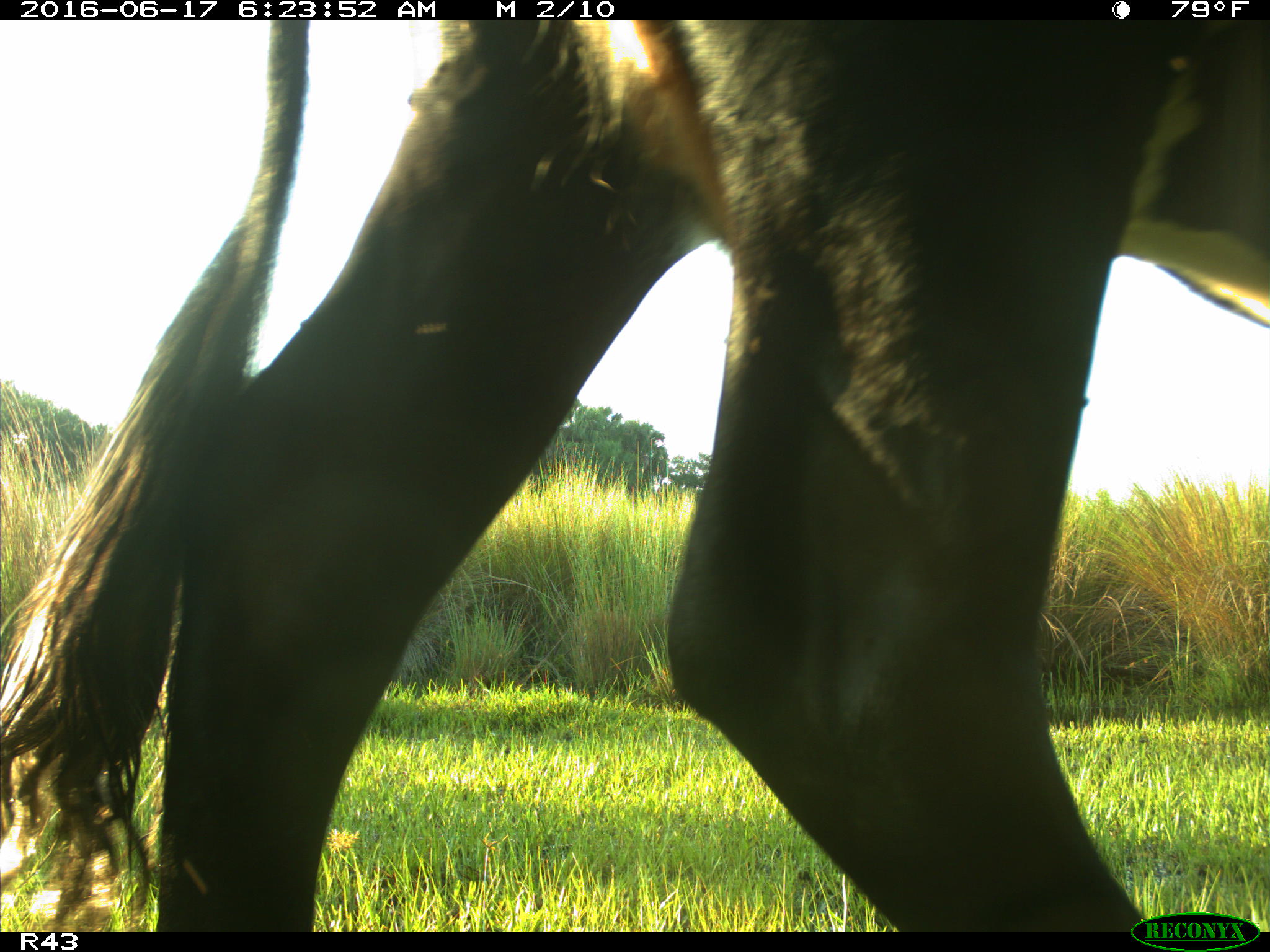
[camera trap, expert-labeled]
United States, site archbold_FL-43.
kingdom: Animalia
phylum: Chordata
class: Mammalia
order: Artiodactyla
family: Bovidae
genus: Bos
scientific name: Bos taurus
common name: domestic cow